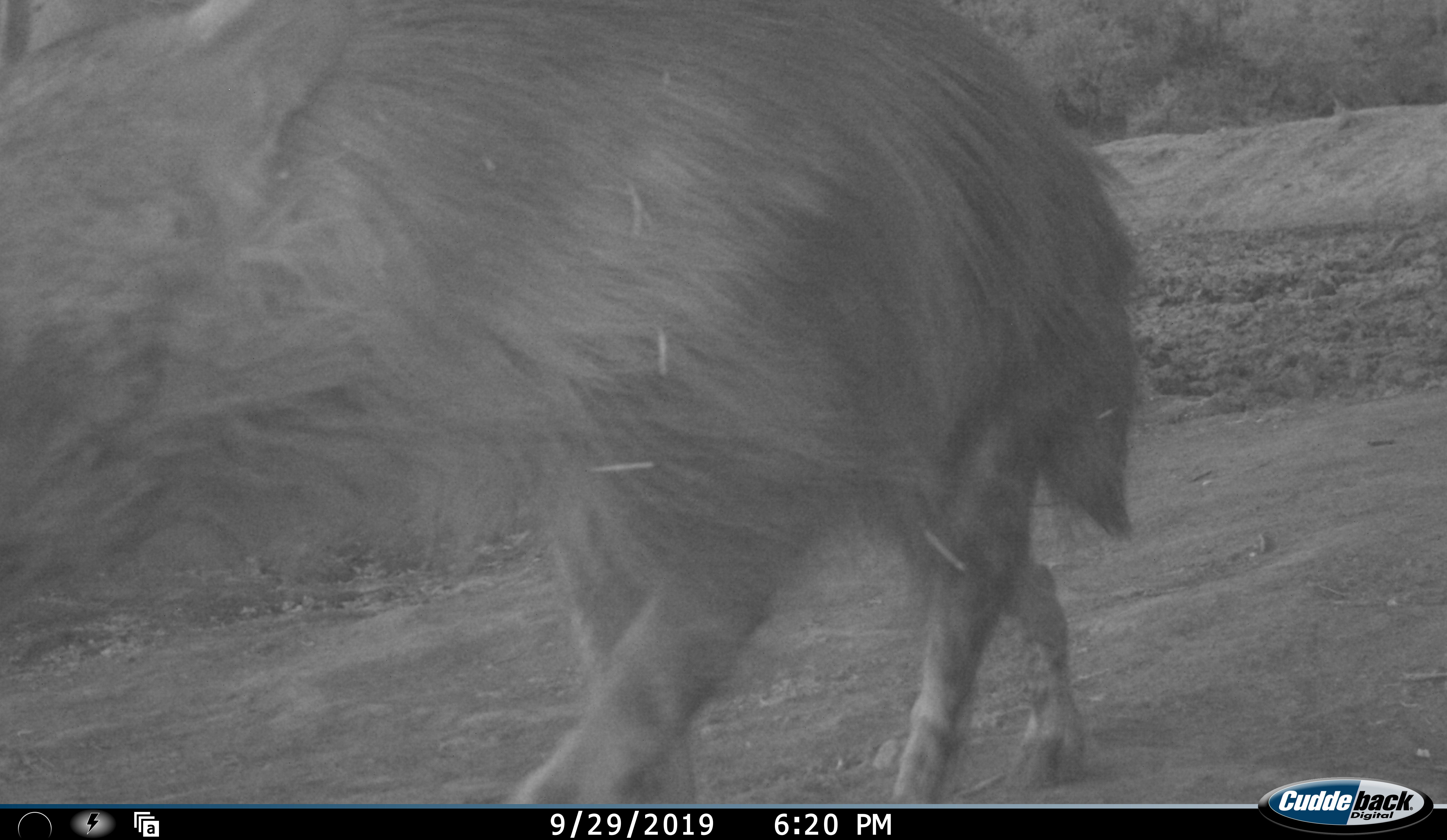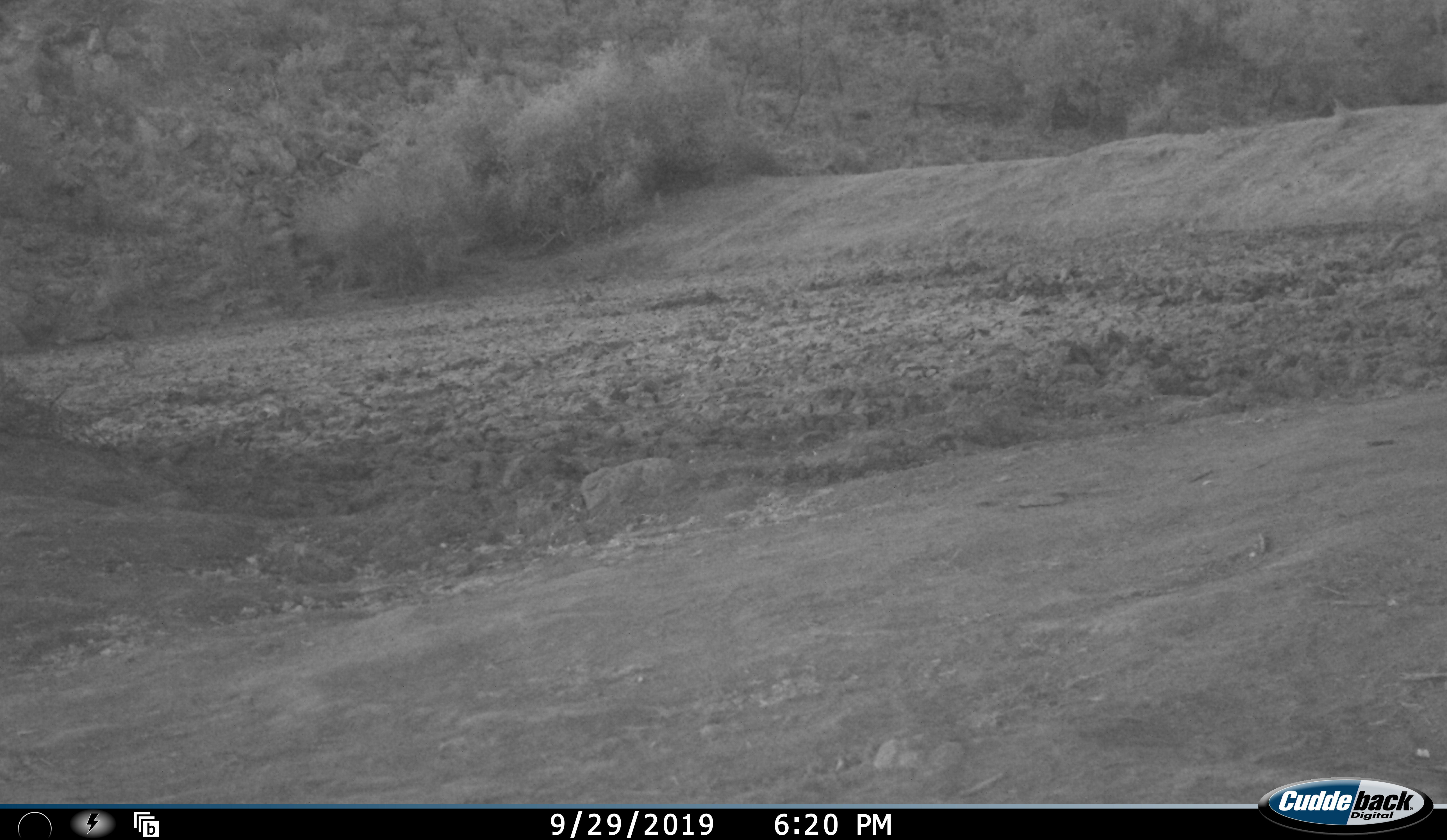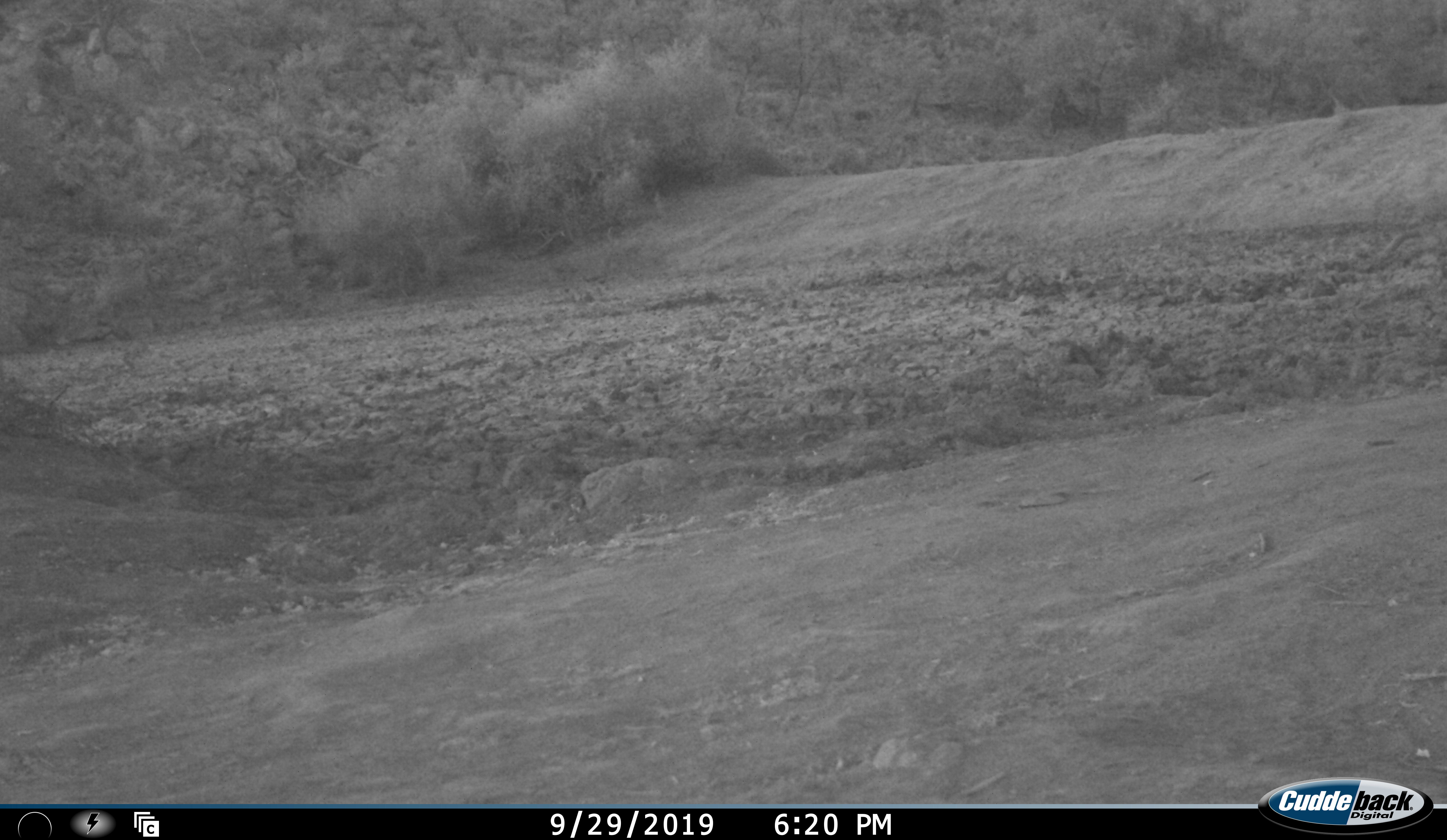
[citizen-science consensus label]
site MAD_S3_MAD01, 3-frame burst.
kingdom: Animalia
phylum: Chordata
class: Mammalia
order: Carnivora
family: Hyaenidae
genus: Parahyaena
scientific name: Parahyaena brunnea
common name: brown hyena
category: hyenabrown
Hyenabrown (brown hyena) (Parahyaena brunnea), count 1. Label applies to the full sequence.